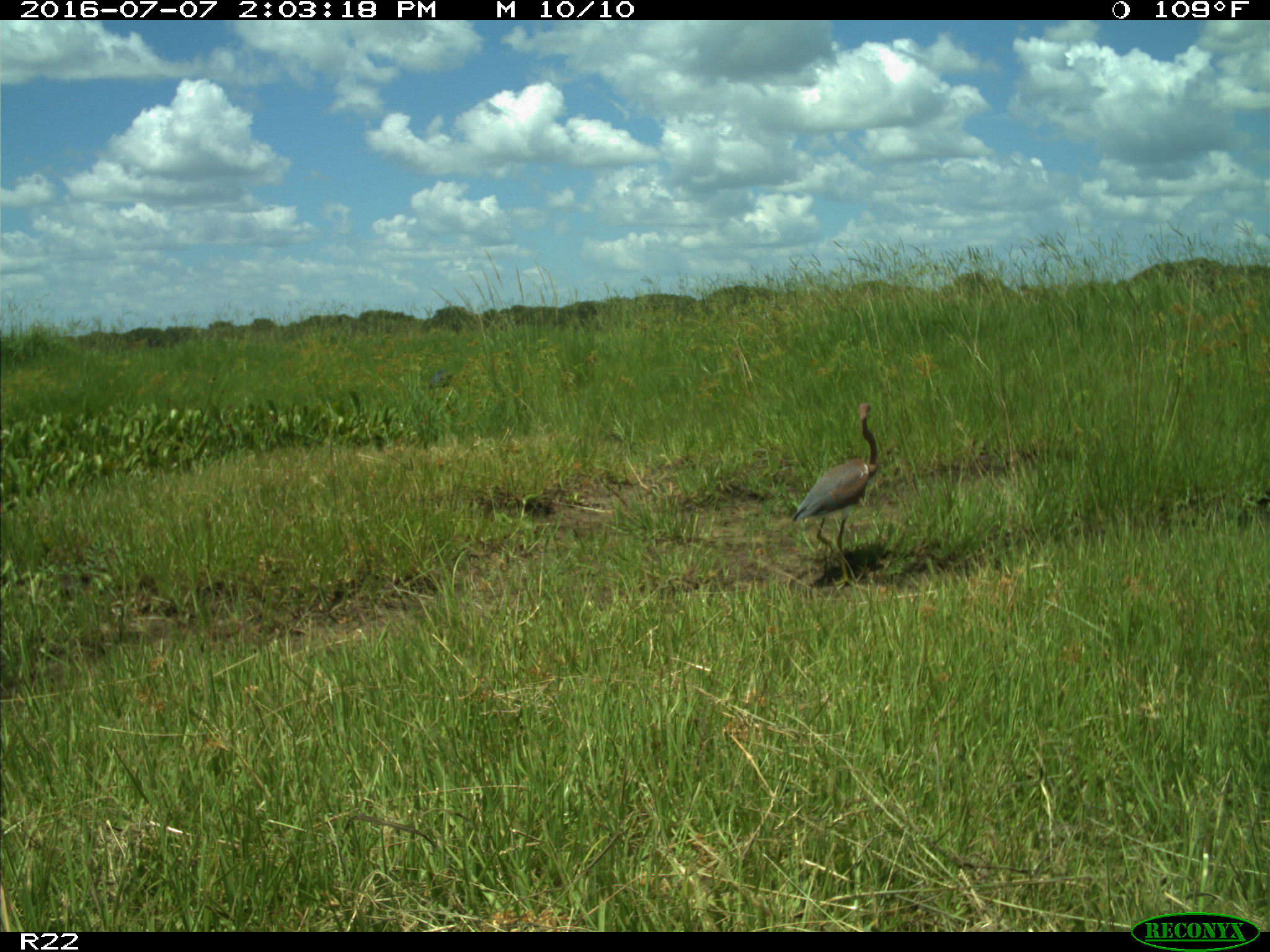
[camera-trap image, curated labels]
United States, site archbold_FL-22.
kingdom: Animalia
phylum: Chordata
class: Aves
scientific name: Aves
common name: birds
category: unidentified bird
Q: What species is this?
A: Unidentified bird (birds) (Aves).